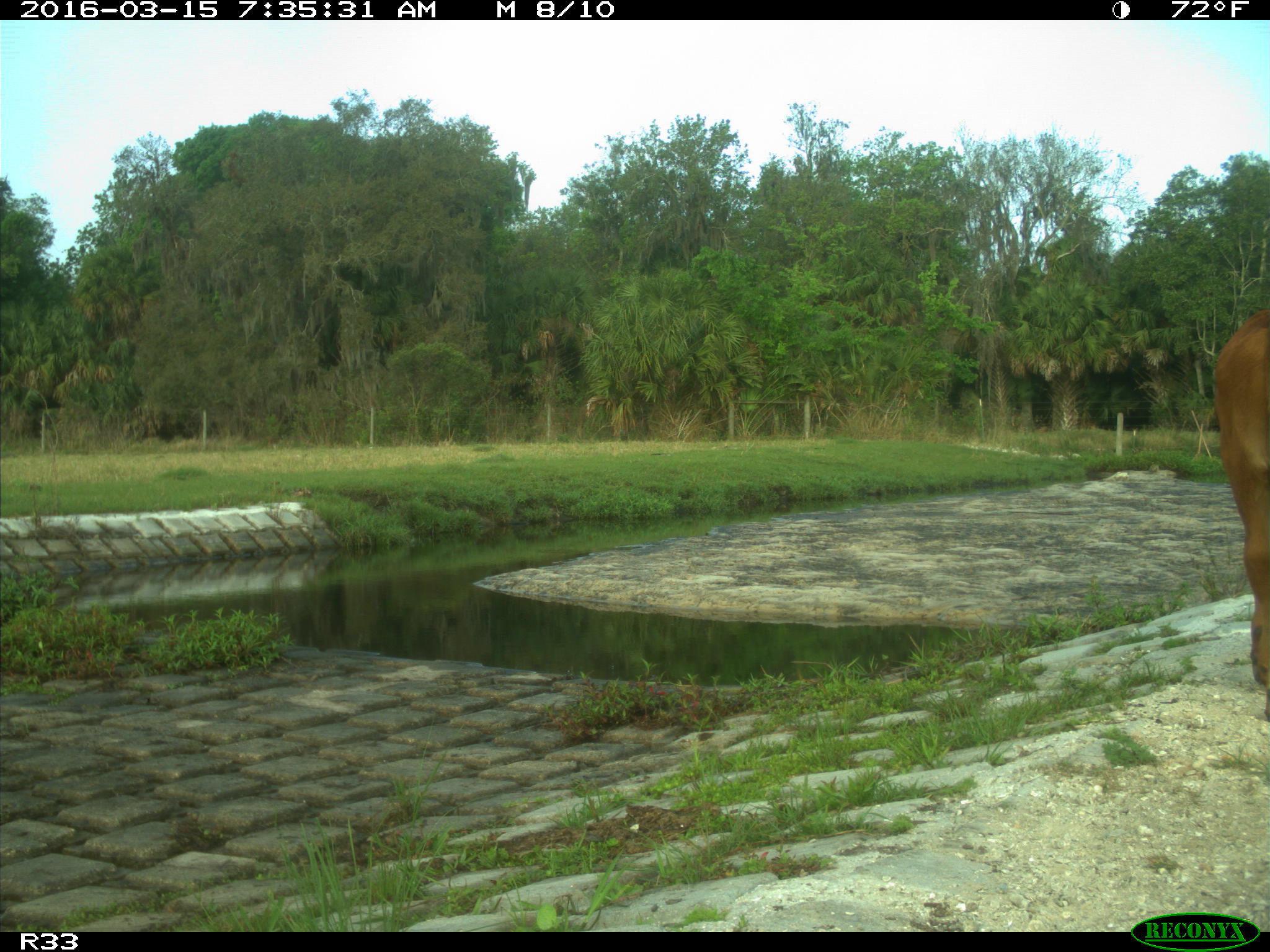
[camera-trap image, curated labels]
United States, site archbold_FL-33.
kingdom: Animalia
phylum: Chordata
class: Mammalia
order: Artiodactyla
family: Bovidae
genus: Bos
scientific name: Bos taurus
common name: domestic cow